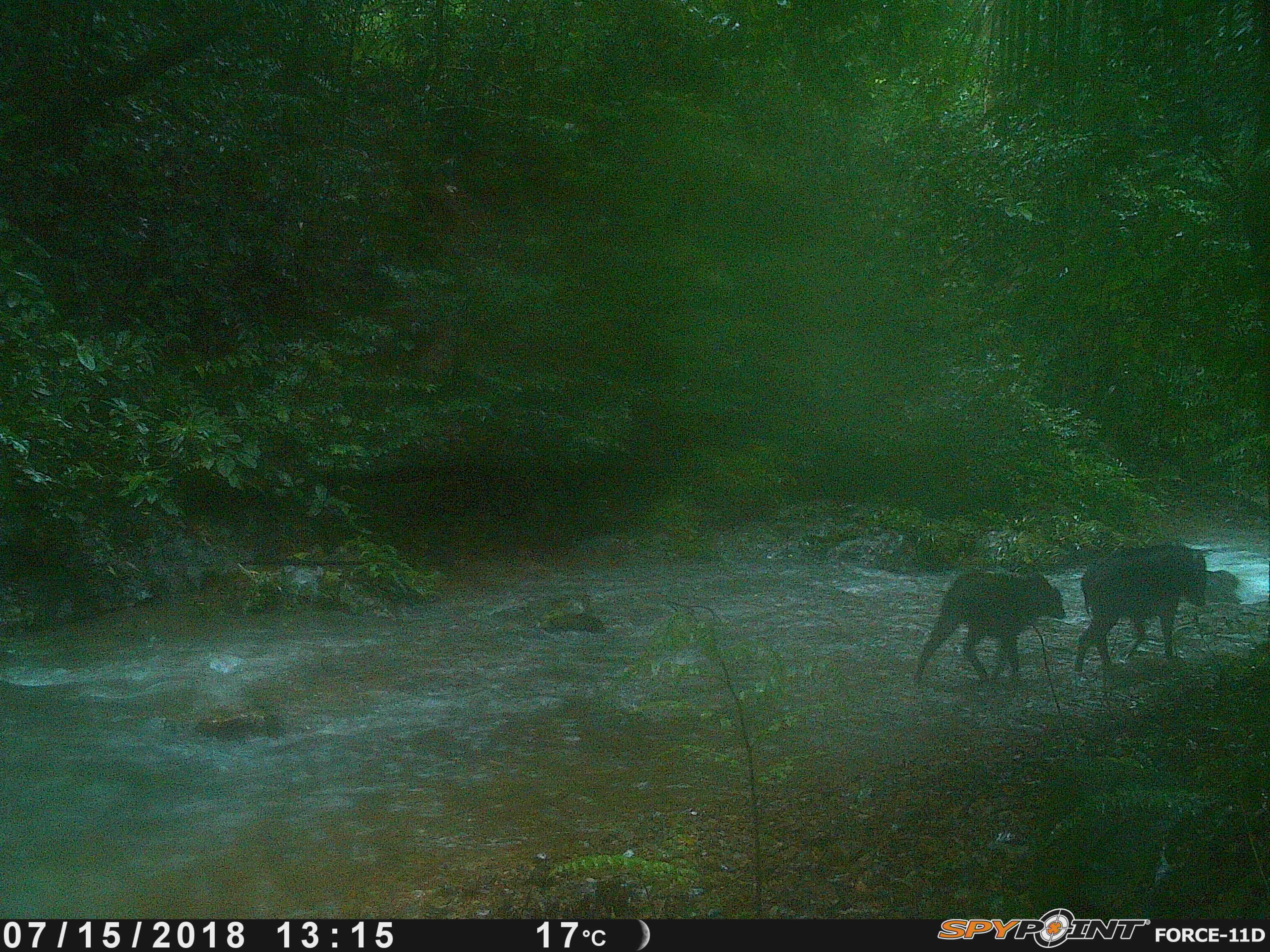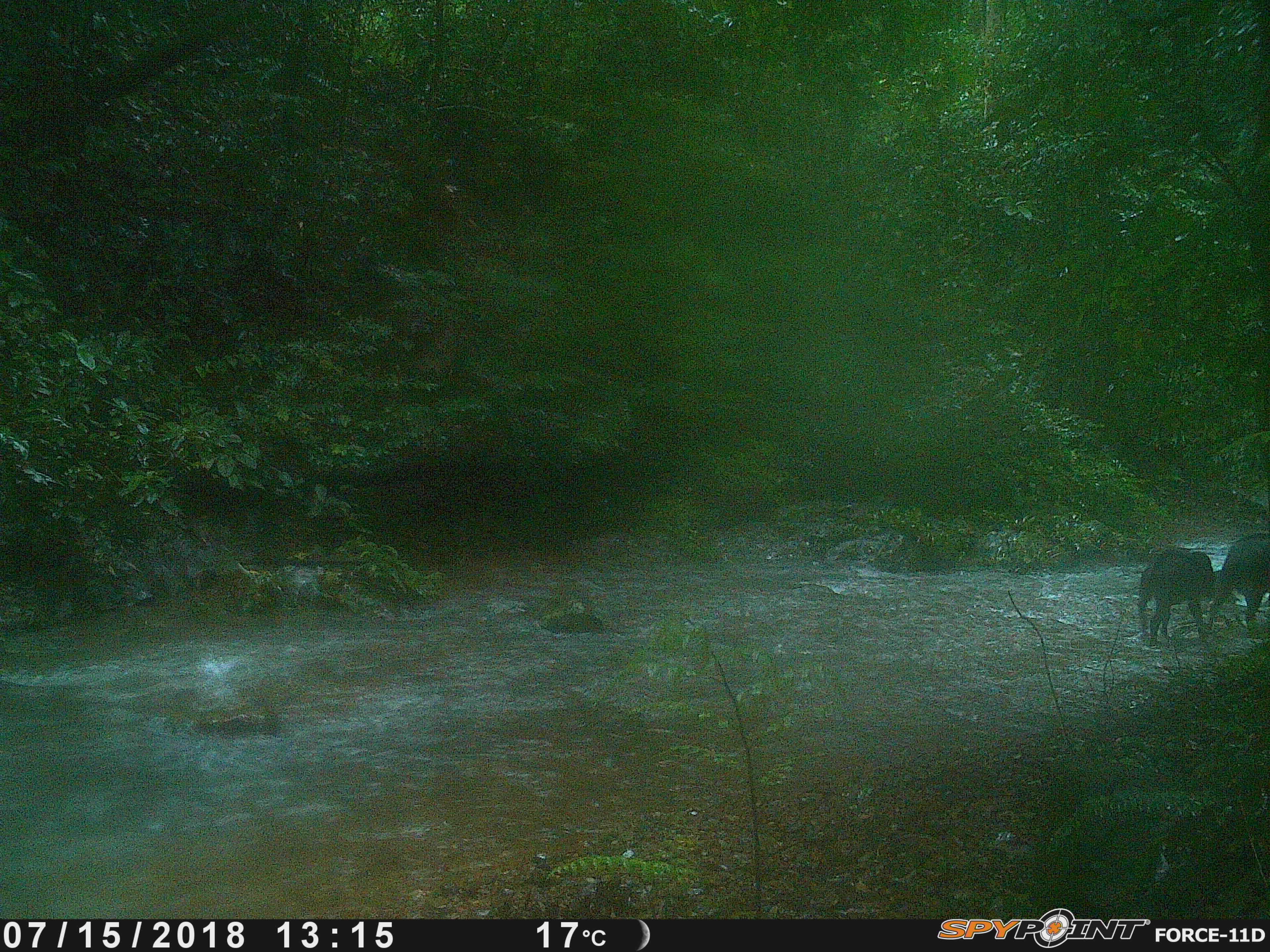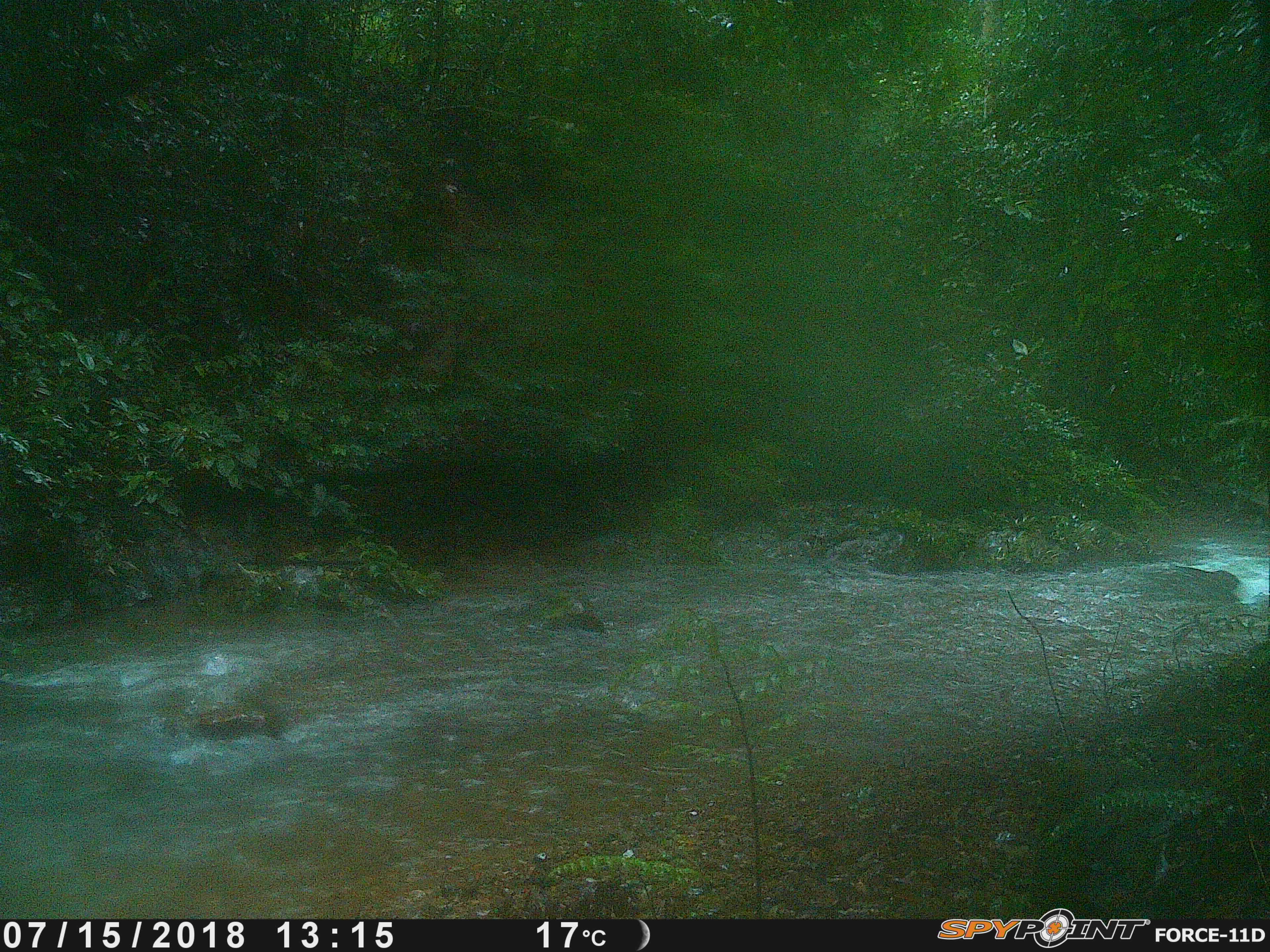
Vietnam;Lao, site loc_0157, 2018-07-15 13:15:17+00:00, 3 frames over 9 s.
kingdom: Animalia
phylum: Chordata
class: Mammalia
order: Artiodactyla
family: Suidae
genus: Sus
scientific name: Sus scrofa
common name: eurasian wild pig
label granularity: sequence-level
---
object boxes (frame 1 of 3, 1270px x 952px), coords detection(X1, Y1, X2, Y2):
eurasian wild pig: detection(912, 568, 1067, 680); detection(1073, 544, 1207, 671)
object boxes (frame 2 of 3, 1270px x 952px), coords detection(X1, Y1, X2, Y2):
eurasian wild pig: detection(1137, 545, 1218, 646); detection(1207, 532, 1269, 632)